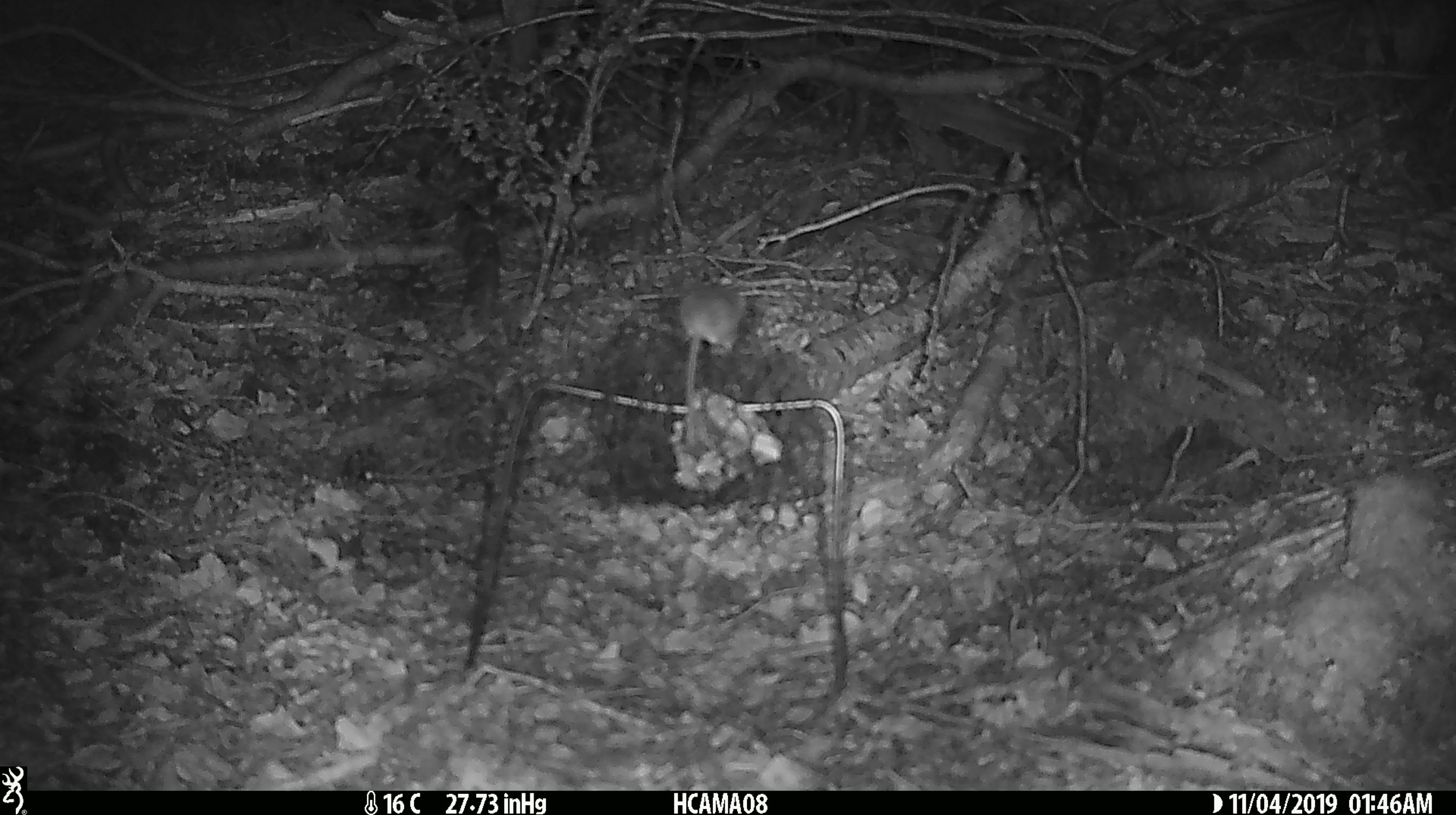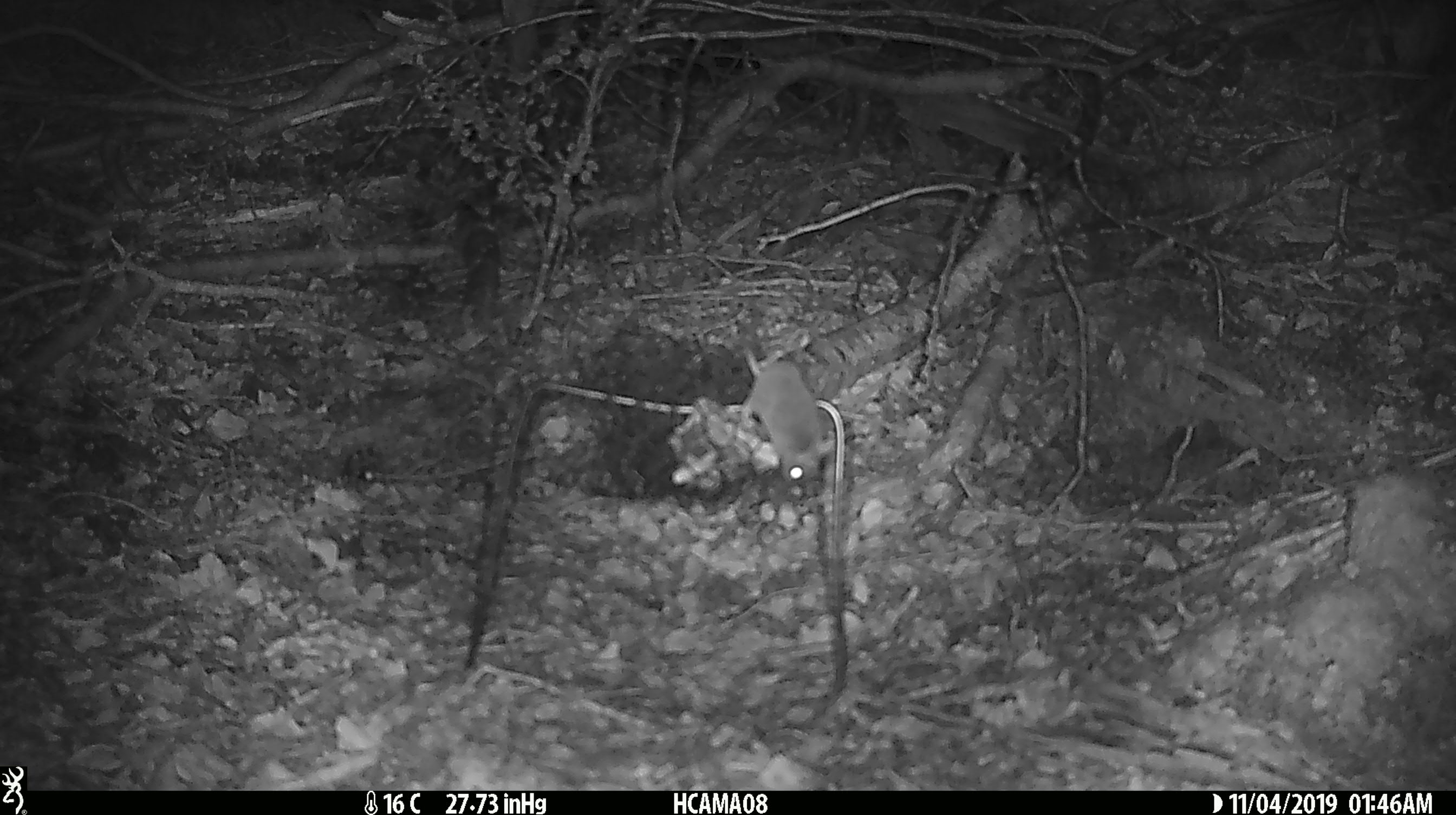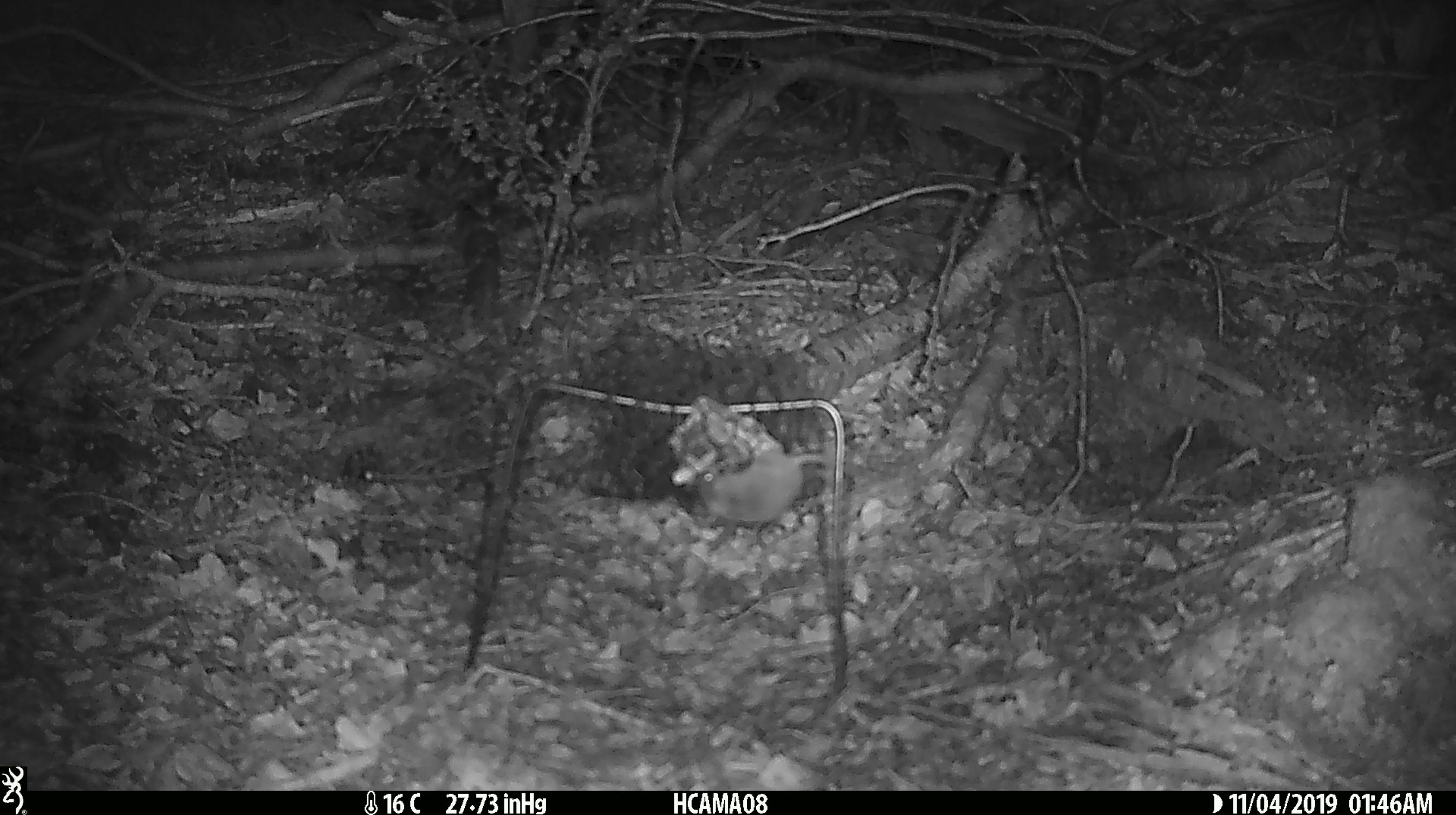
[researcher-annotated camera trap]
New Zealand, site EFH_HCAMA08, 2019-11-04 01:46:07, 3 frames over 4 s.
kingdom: Animalia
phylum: Chordata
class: Mammalia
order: Rodentia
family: Muridae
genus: Mus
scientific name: Mus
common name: mouse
Mouse (Mus).